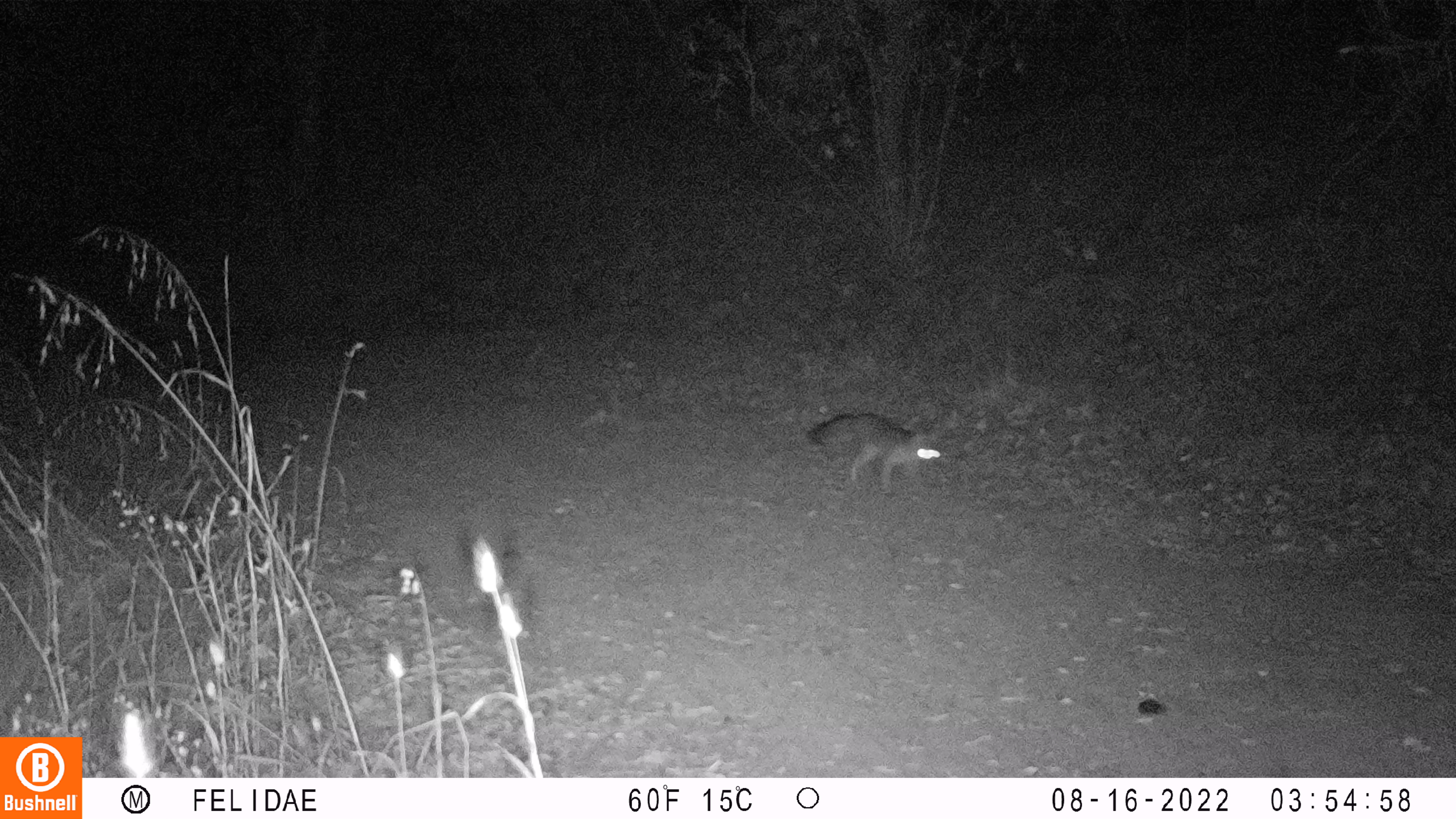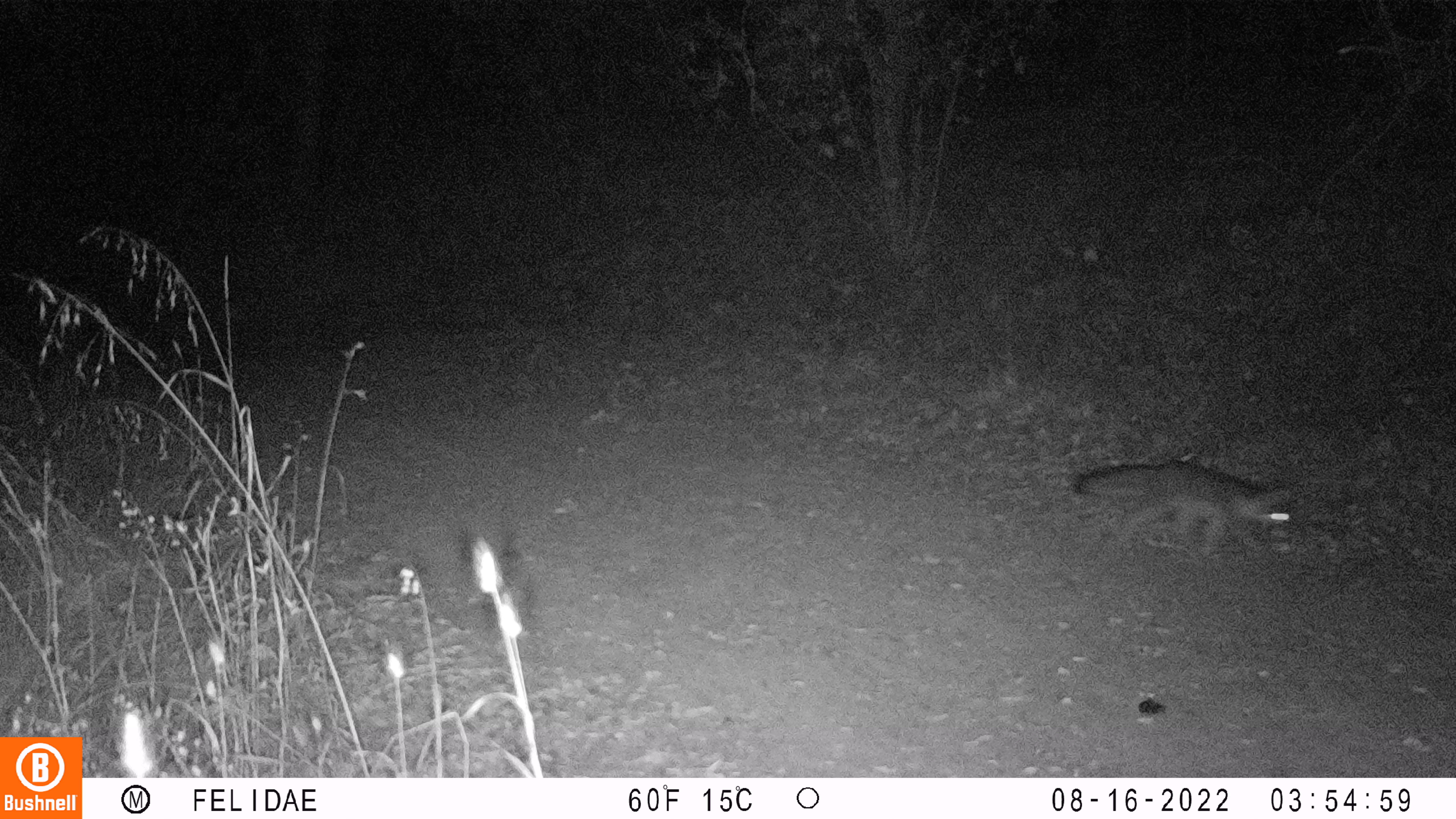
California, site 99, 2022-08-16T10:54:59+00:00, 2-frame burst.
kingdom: Animalia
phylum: Chordata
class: Mammalia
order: Carnivora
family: Canidae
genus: Urocyon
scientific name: Urocyon cinereoargenteus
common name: gray fox